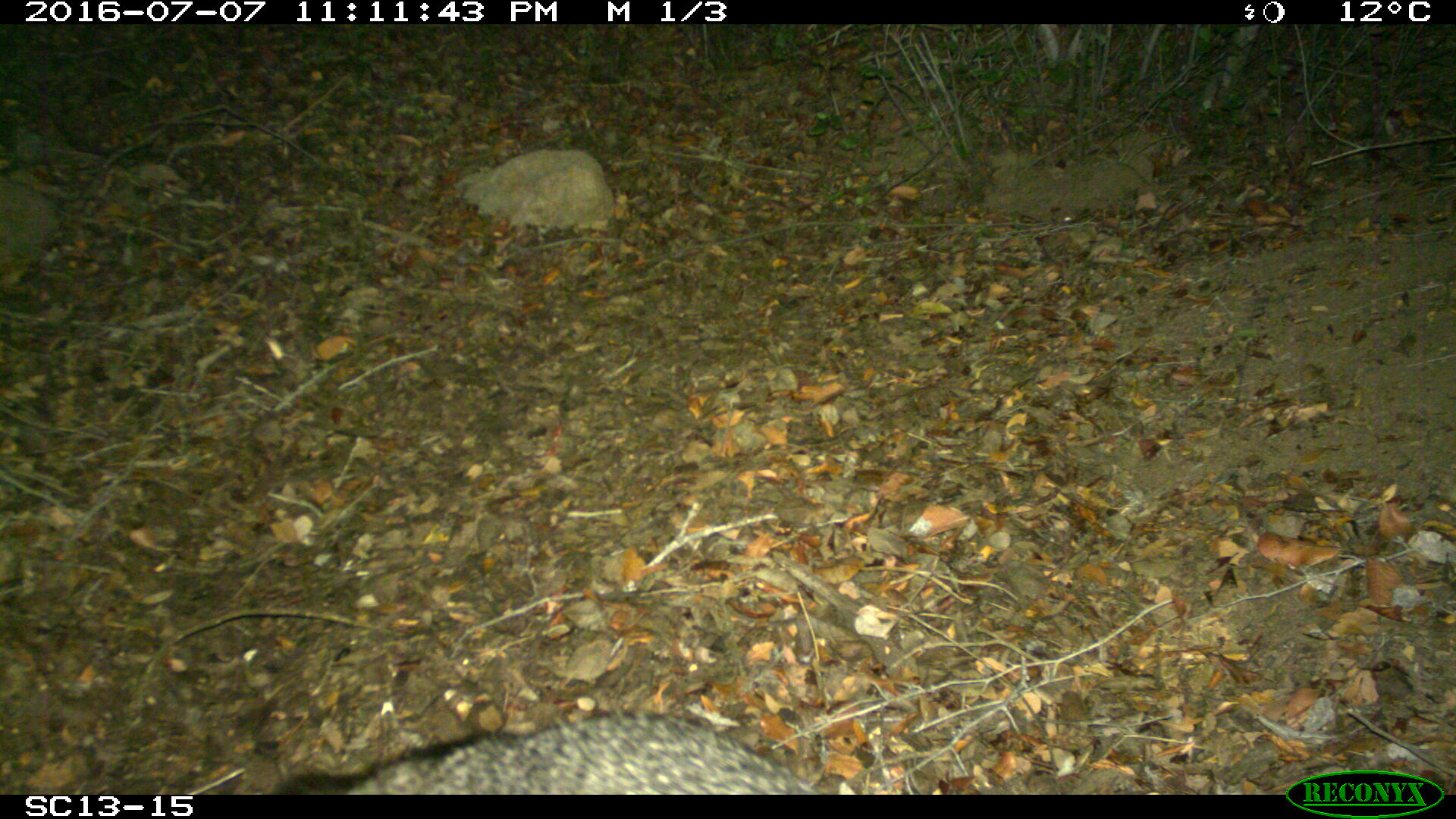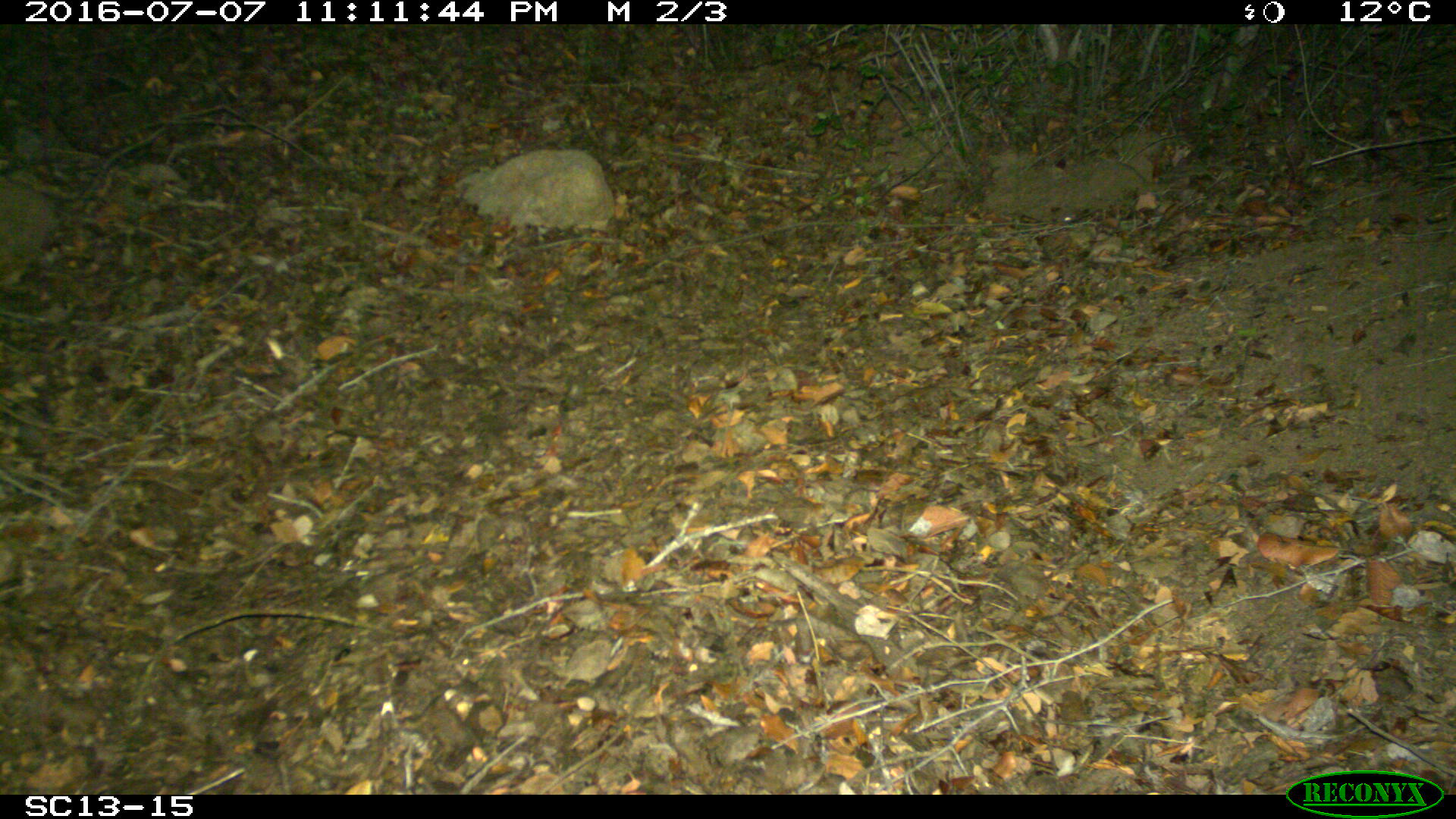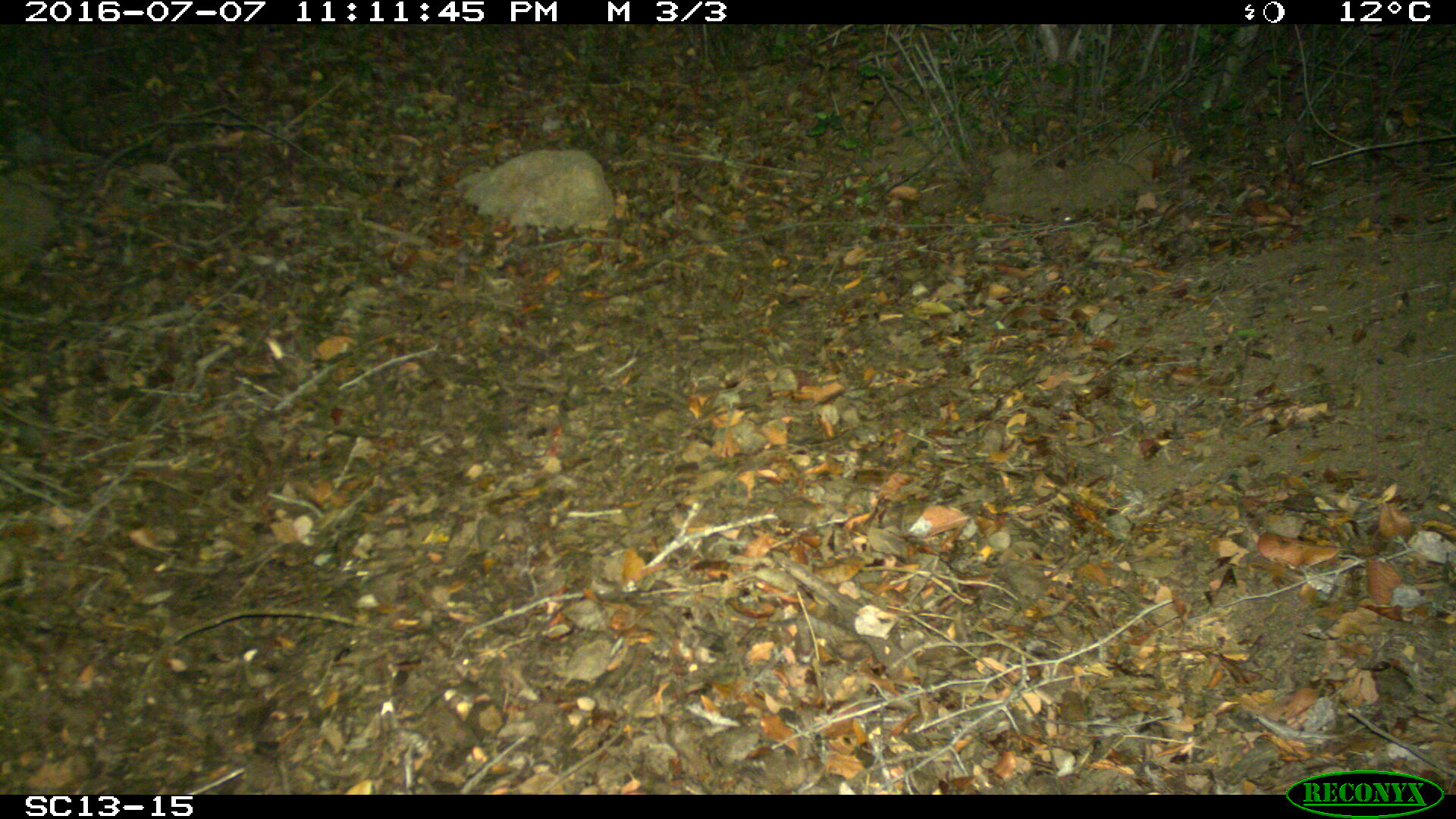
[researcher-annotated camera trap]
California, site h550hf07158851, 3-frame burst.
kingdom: Animalia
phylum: Chordata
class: Mammalia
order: Carnivora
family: Canidae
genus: Urocyon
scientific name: Urocyon littoralis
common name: island fox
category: fox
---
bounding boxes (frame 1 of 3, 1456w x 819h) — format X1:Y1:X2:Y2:
fox: 273:711:857:794